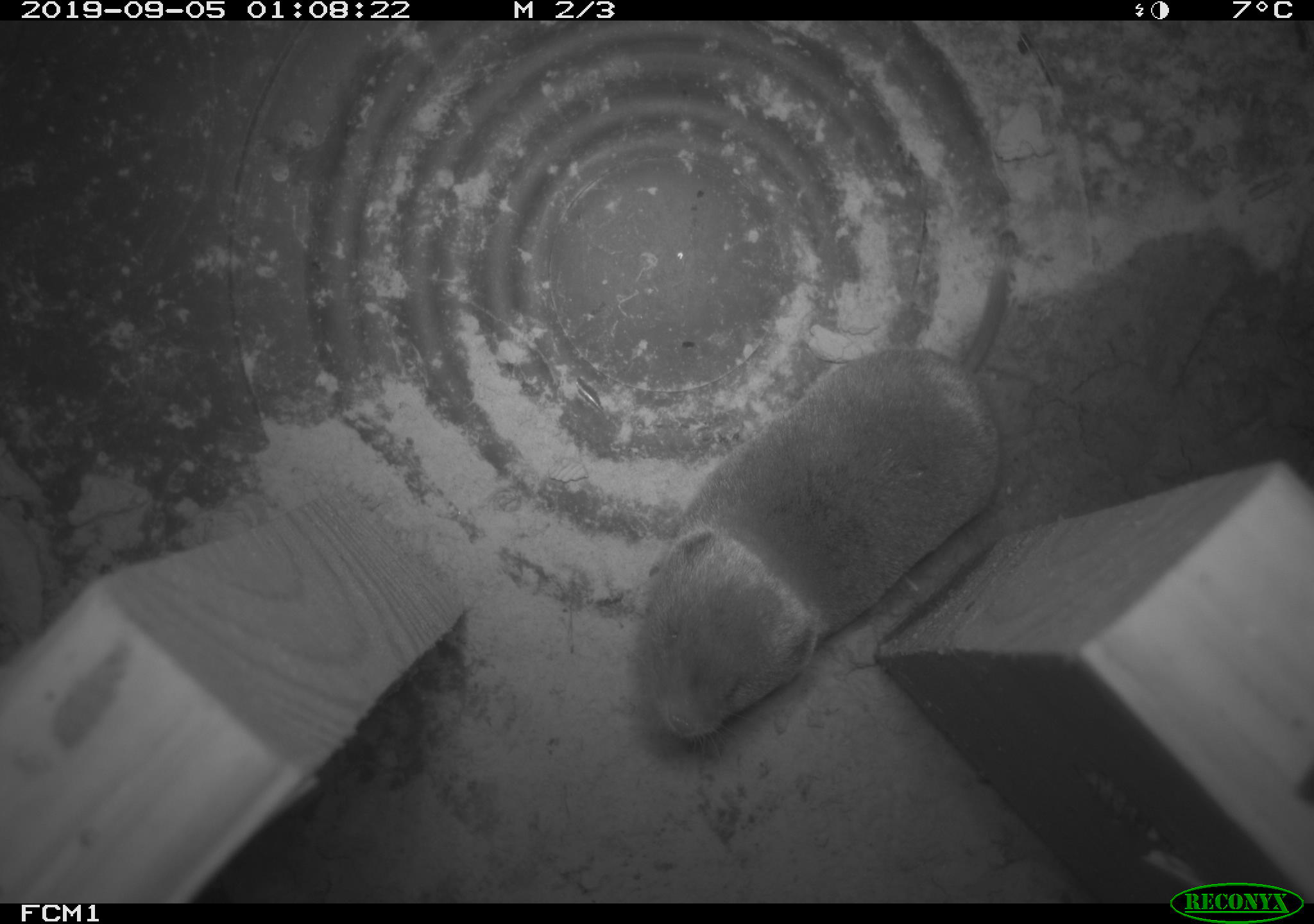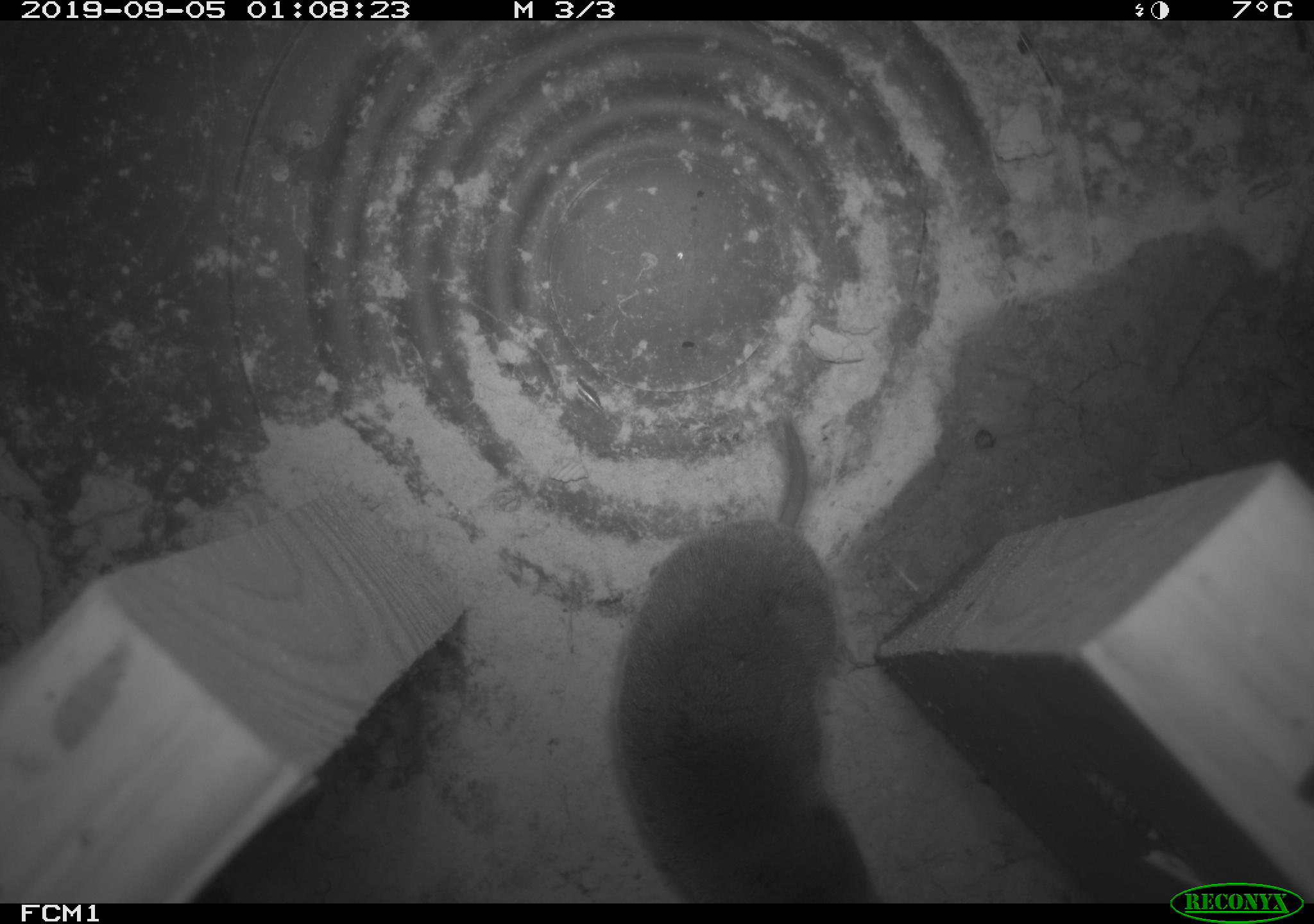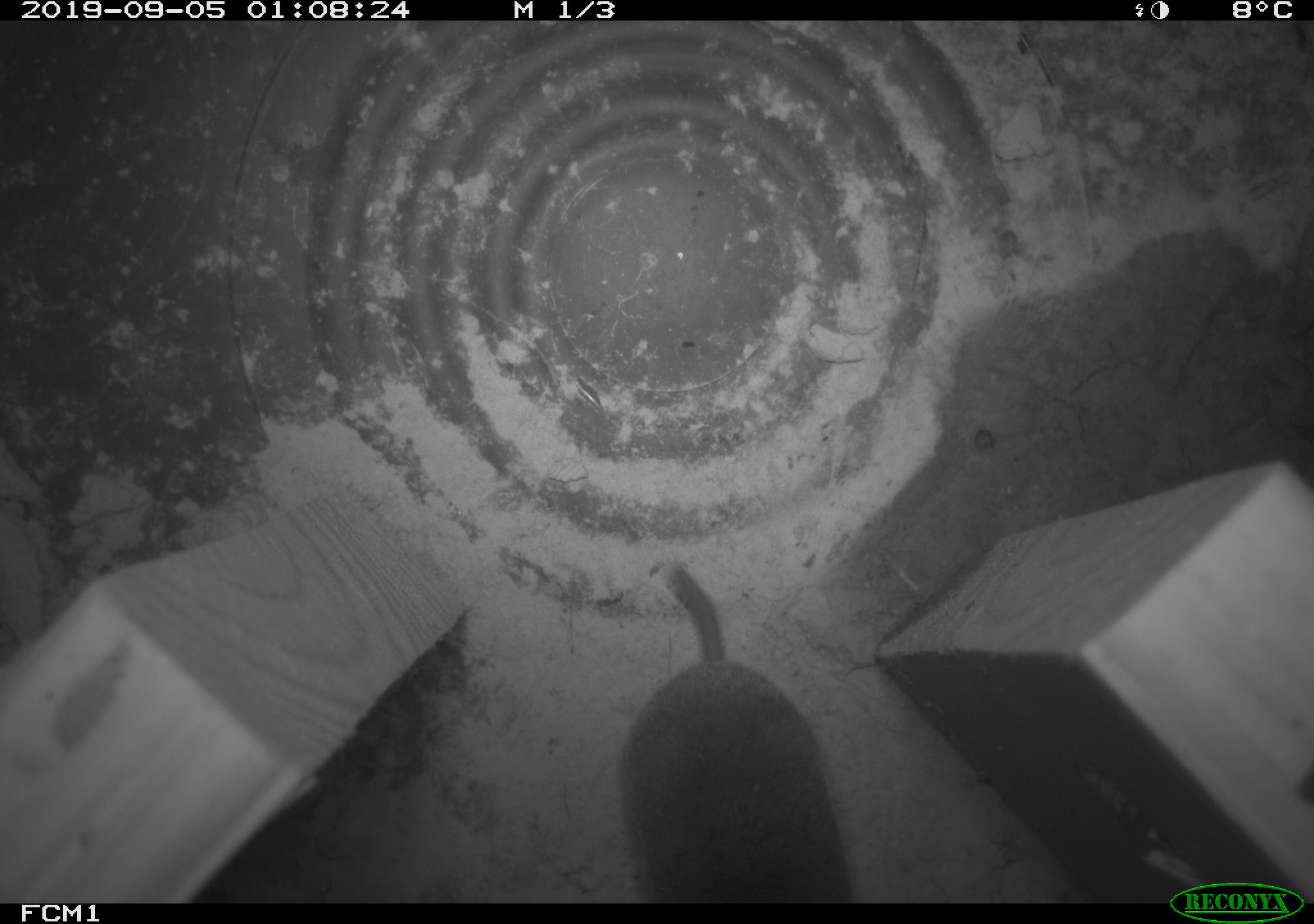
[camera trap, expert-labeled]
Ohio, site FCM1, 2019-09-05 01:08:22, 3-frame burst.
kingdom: Animalia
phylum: Chordata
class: Mammalia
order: Eulipotyphla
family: Soricidae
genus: Blarina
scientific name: Blarina brevicauda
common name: northern short-tailed shrew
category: n. short-tailed shrew